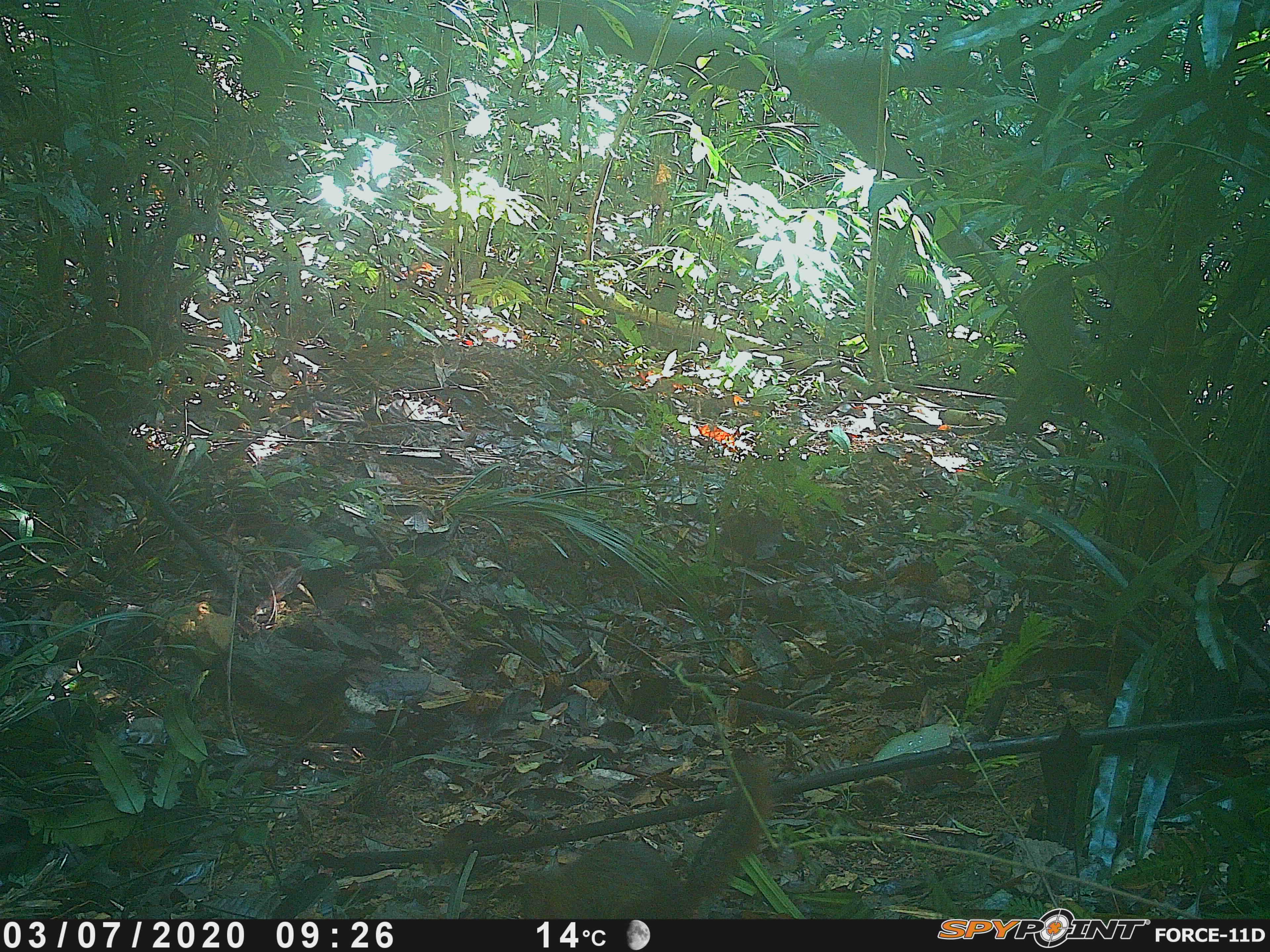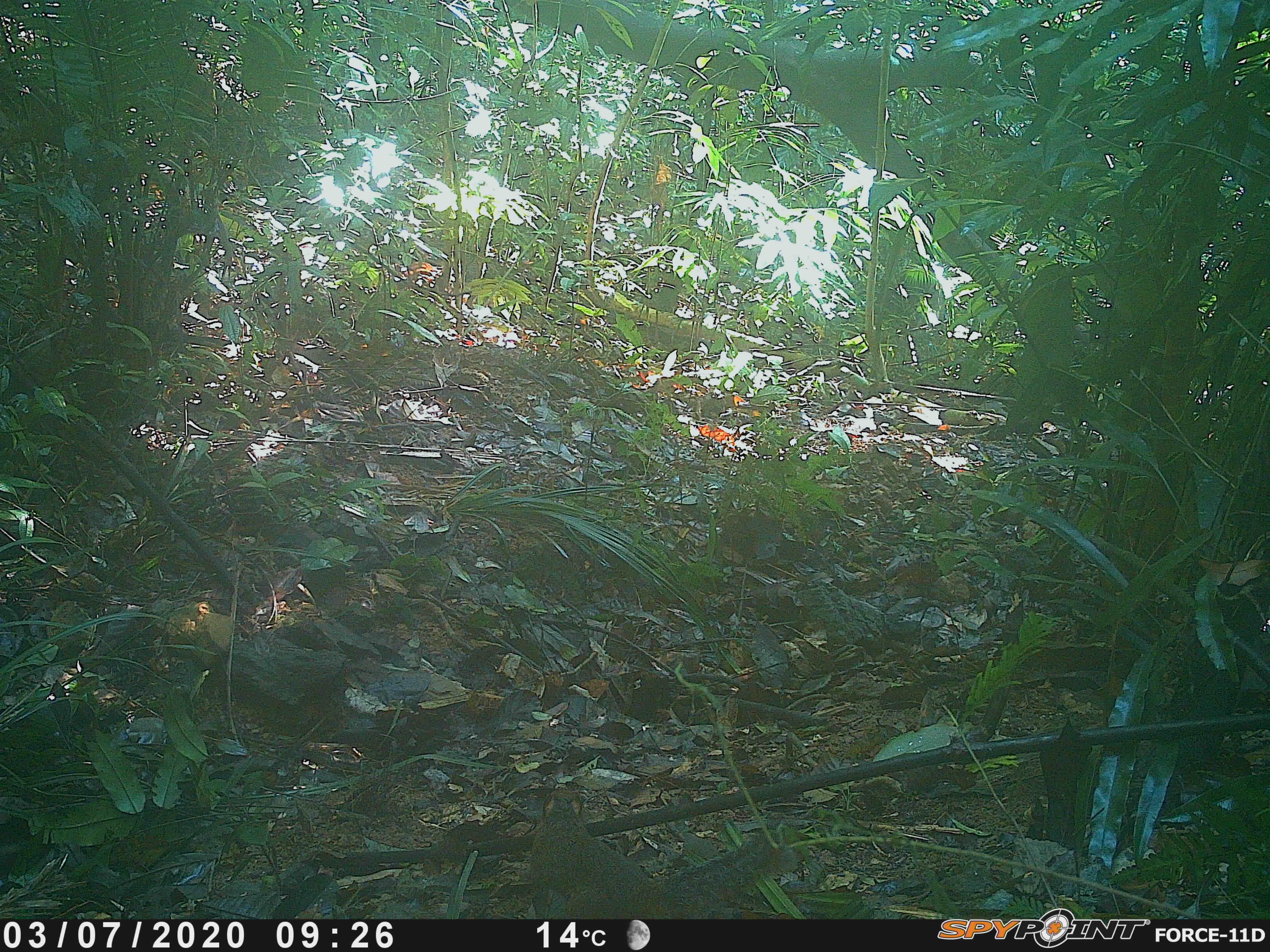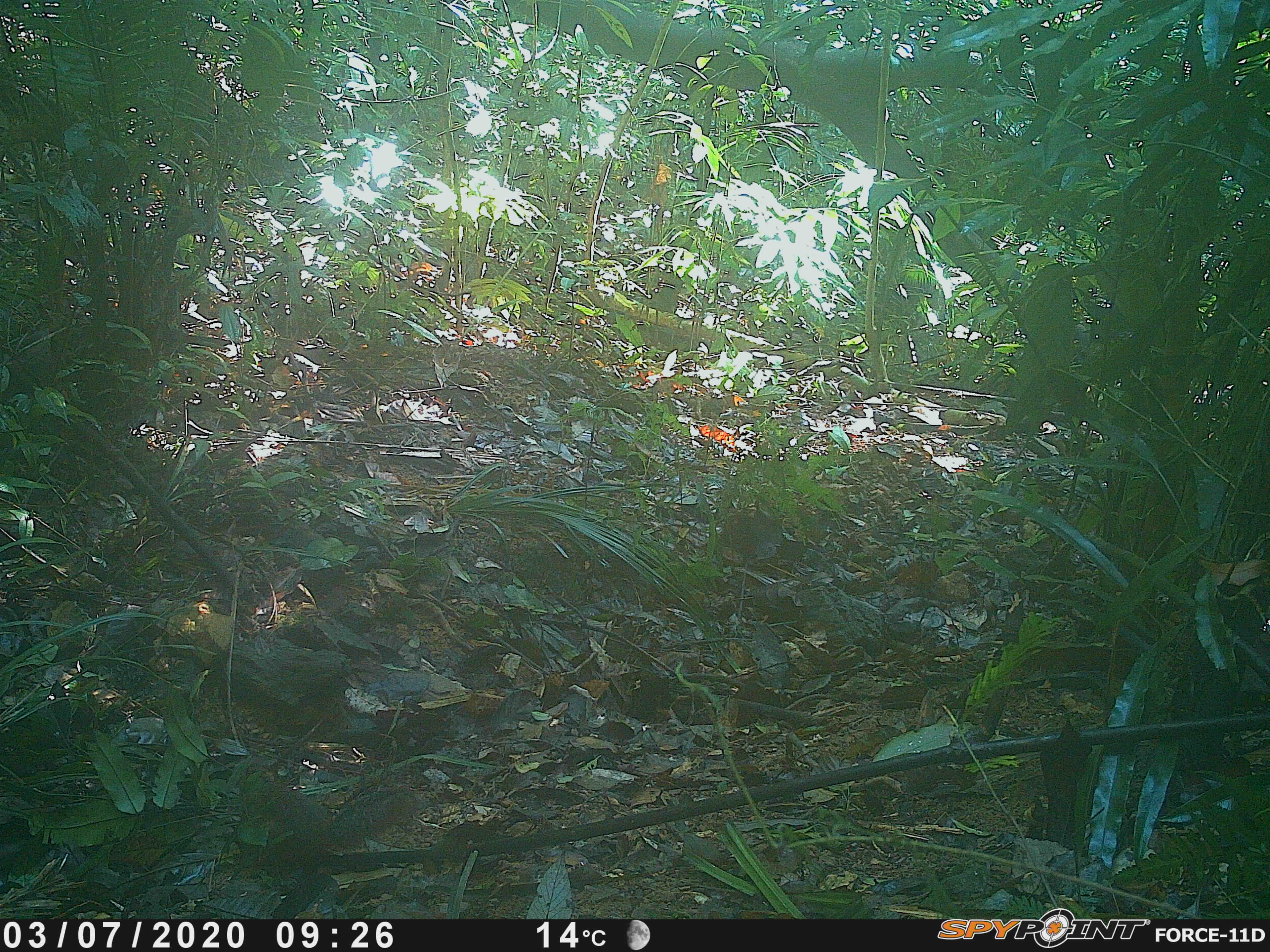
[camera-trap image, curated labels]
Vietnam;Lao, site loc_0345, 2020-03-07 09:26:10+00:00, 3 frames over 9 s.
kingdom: Animalia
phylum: Chordata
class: Mammalia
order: Rodentia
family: Sciuridae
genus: Dremomys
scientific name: Dremomys rufigenis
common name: red-cheeked squirrel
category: red cheeked squirrel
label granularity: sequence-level